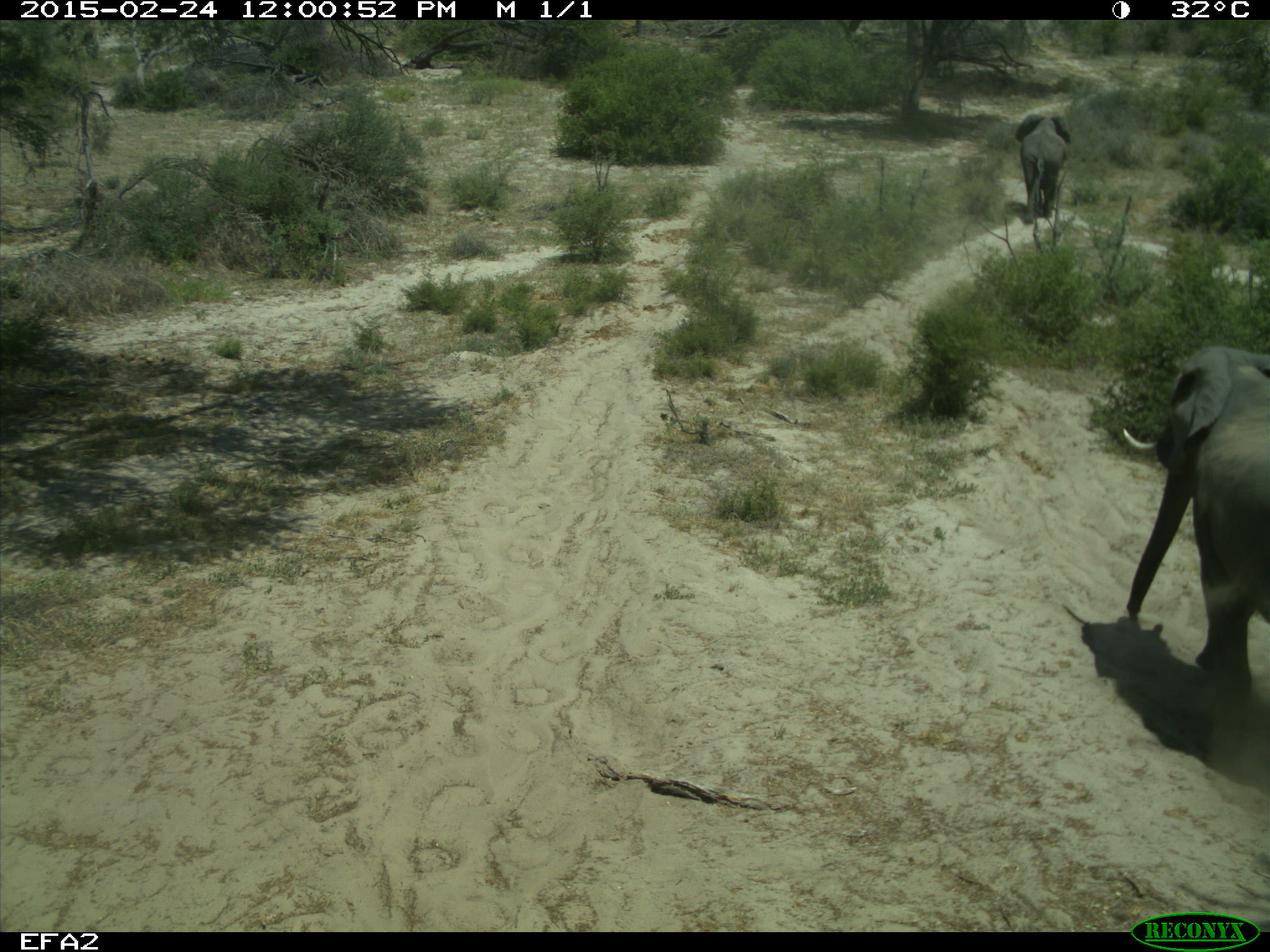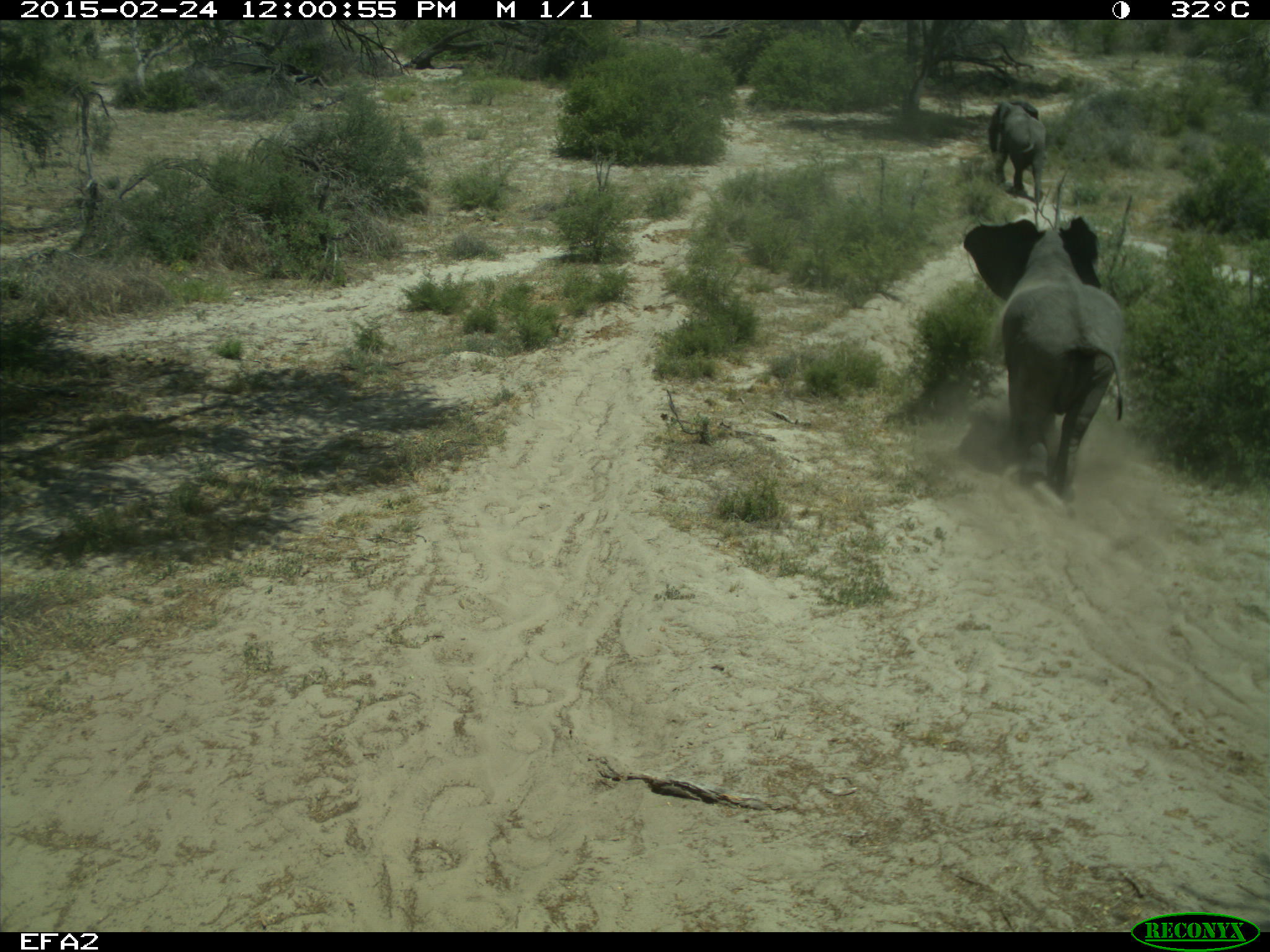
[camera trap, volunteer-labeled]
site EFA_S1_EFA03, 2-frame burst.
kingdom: Animalia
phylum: Chordata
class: Mammalia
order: Proboscidea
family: Elephantidae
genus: Loxodonta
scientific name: Loxodonta africana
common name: african bush elephant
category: elephant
Elephant (african bush elephant) (Loxodonta africana), count 2. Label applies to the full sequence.